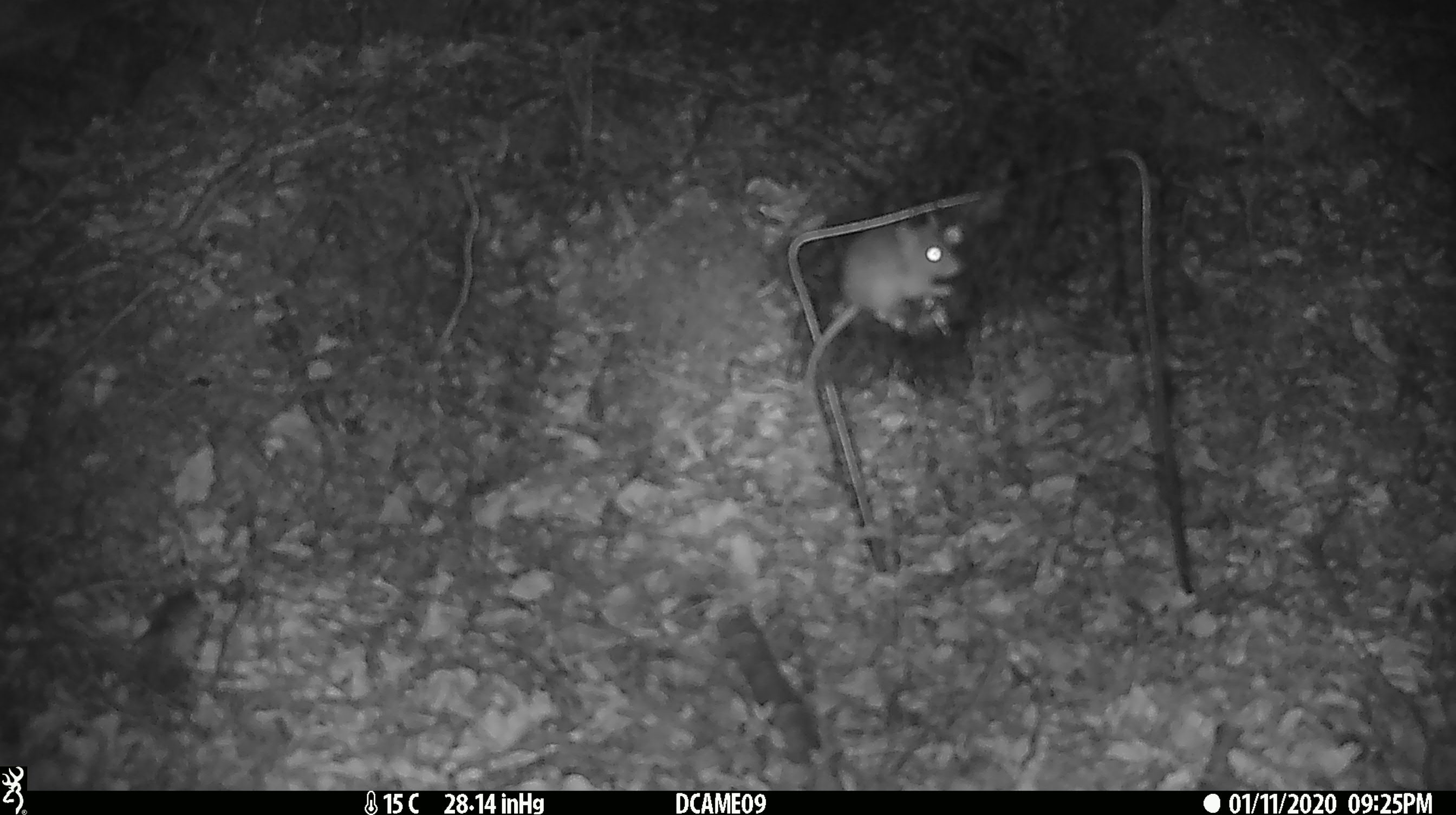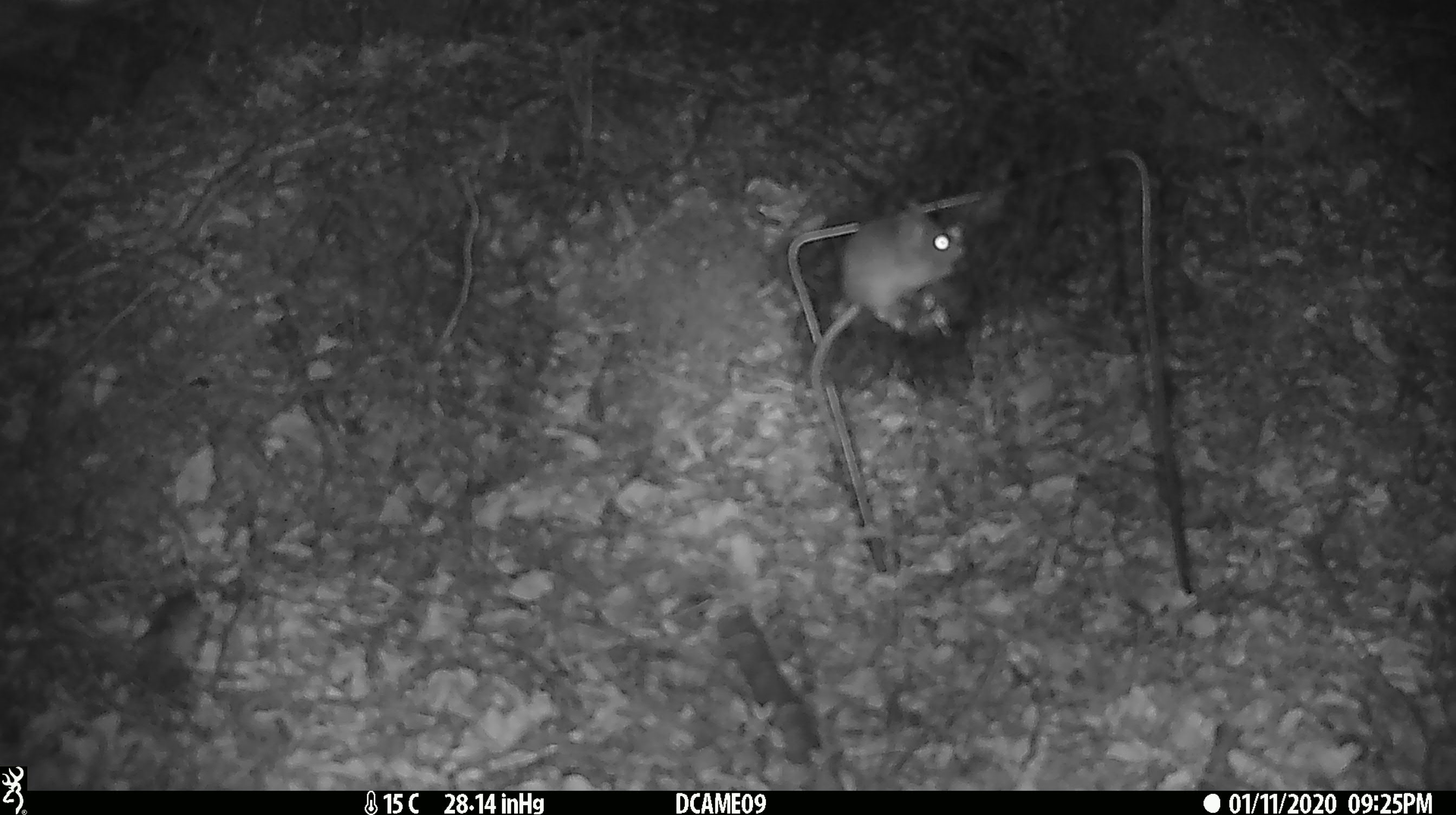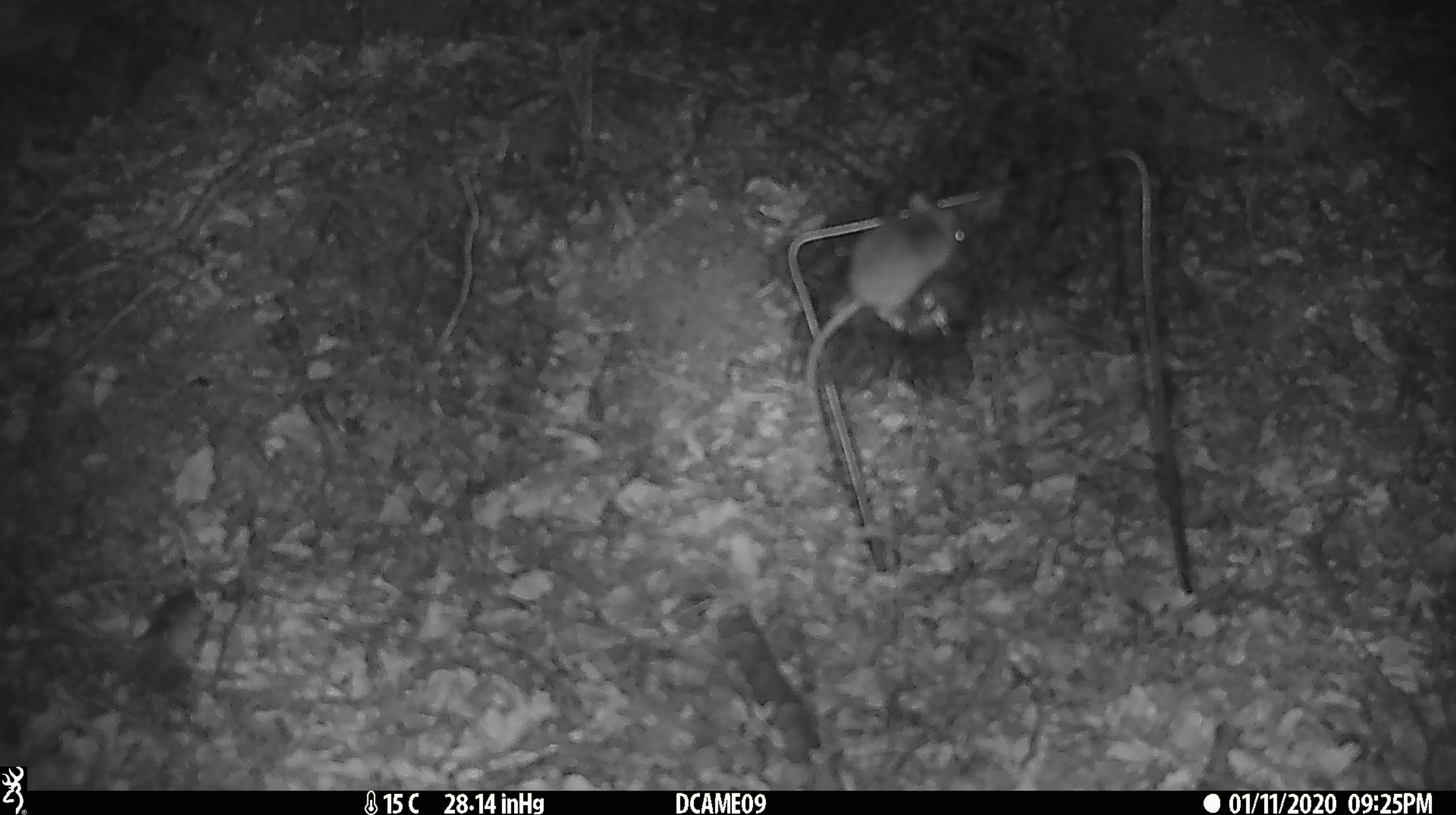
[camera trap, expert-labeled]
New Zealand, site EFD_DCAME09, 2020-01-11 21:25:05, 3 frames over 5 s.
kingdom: Animalia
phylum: Chordata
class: Mammalia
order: Rodentia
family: Muridae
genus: Mus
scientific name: Mus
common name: mouse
Mouse (Mus).